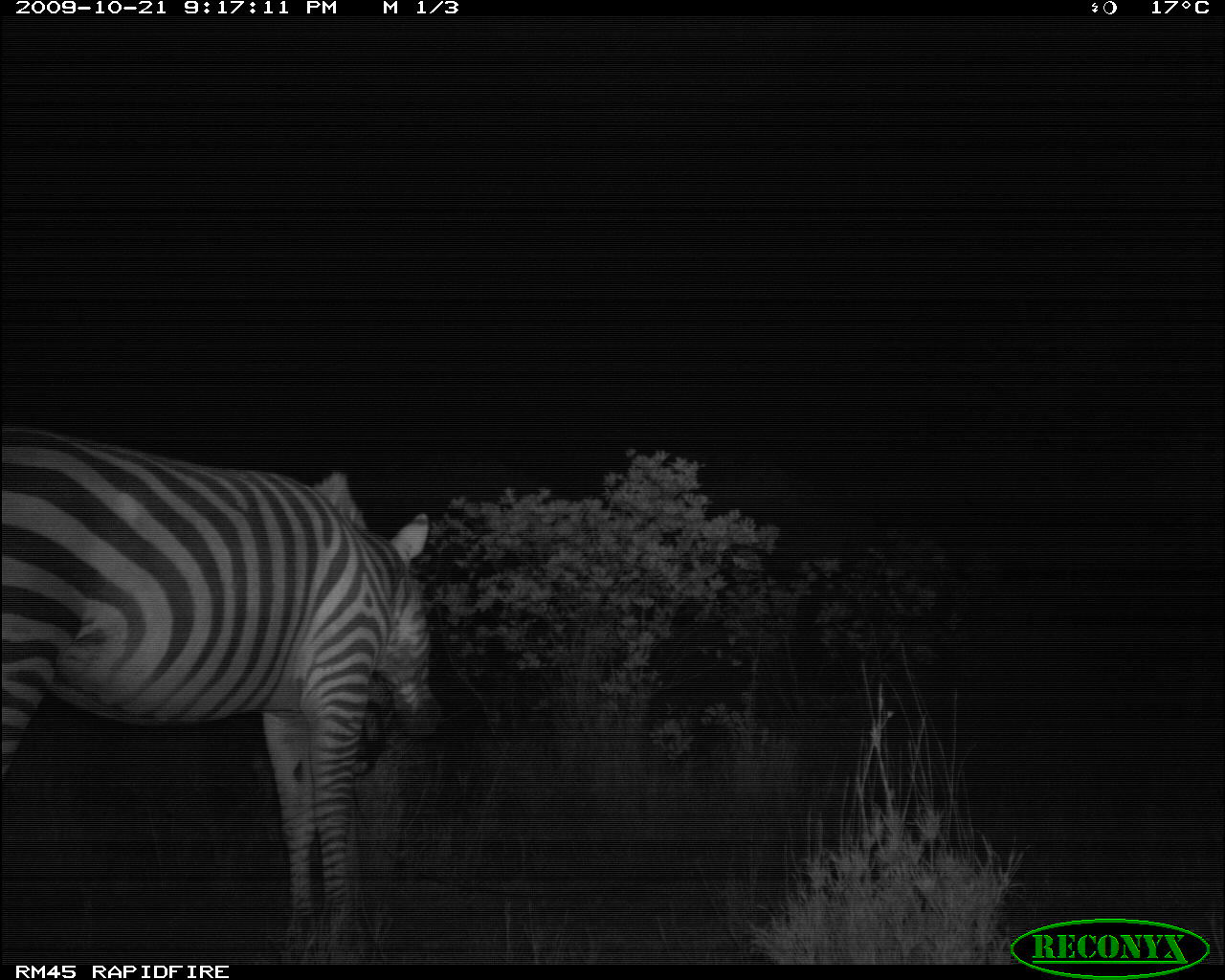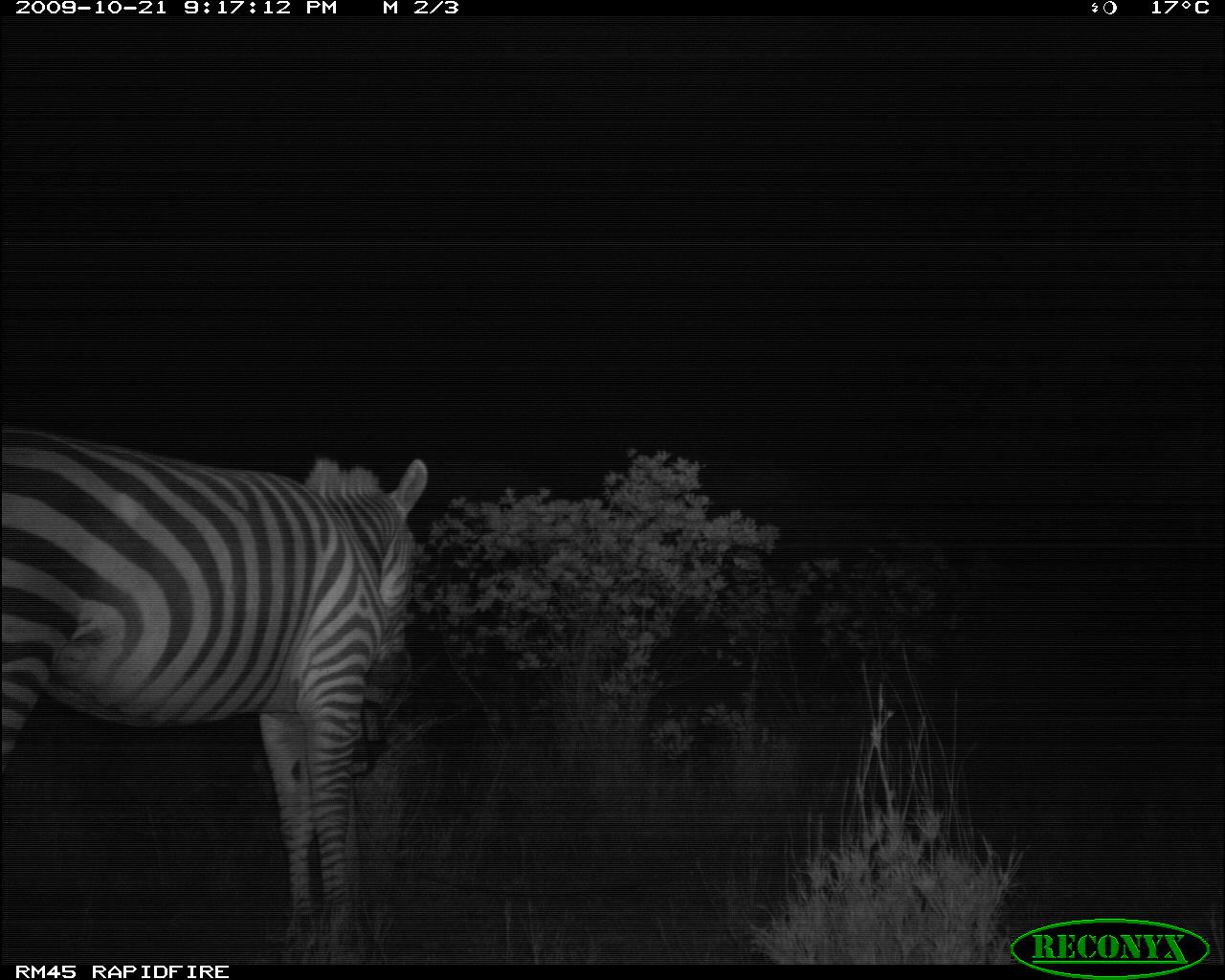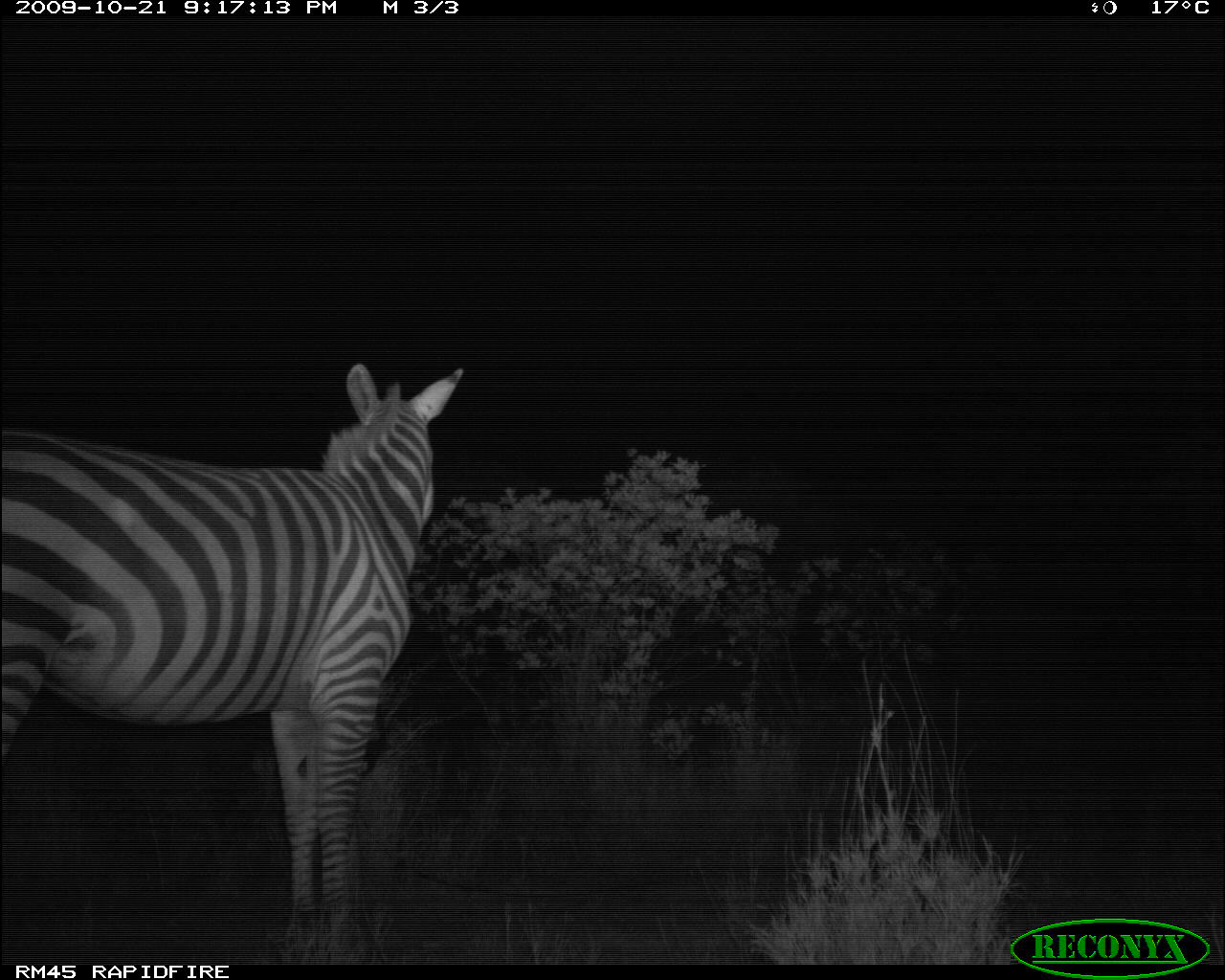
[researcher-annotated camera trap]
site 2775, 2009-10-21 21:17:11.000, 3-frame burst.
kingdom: Animalia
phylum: Chordata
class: Mammalia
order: Perissodactyla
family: Equidae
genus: Equus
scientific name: Equus quagga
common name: plains zebra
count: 1